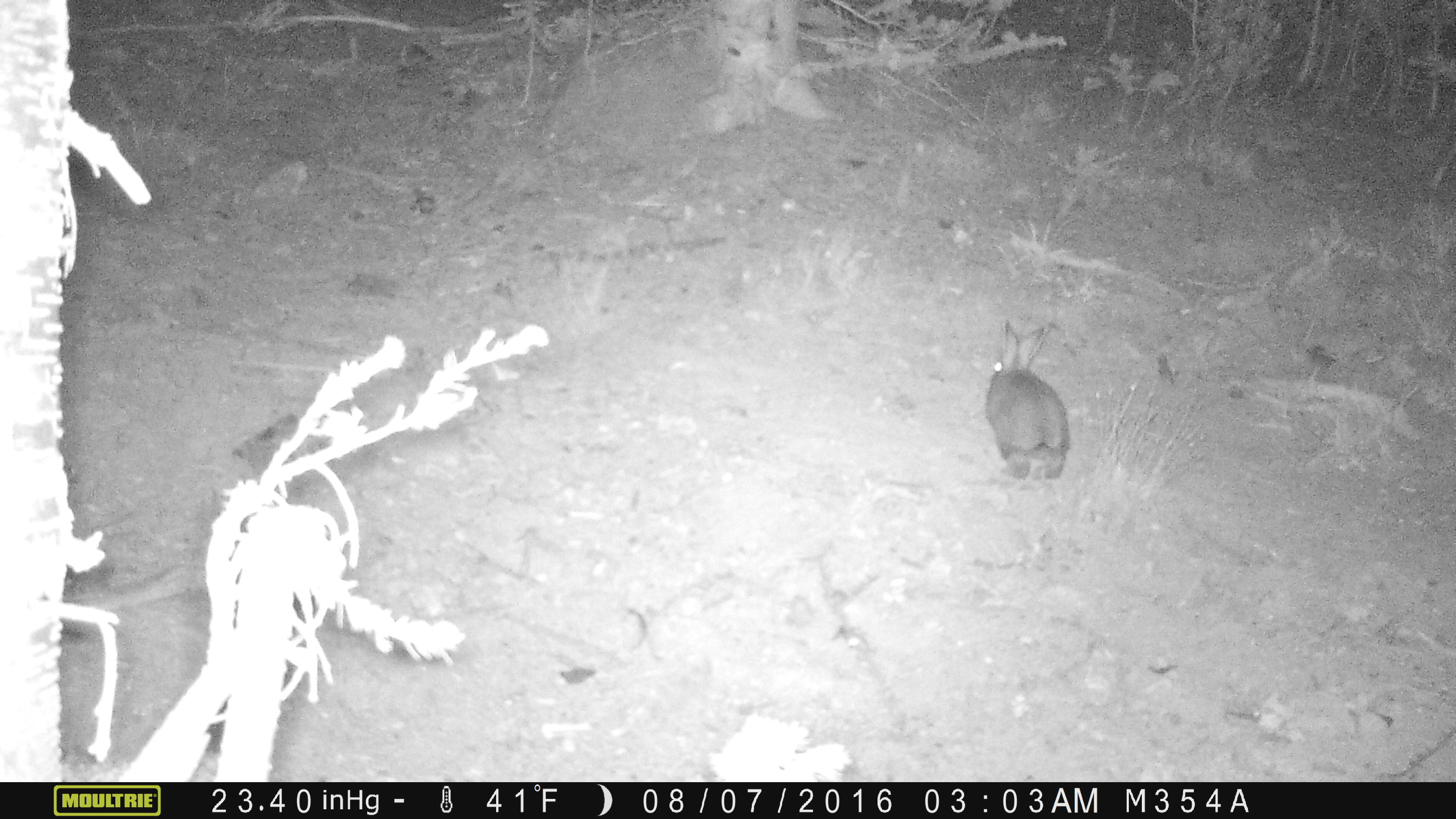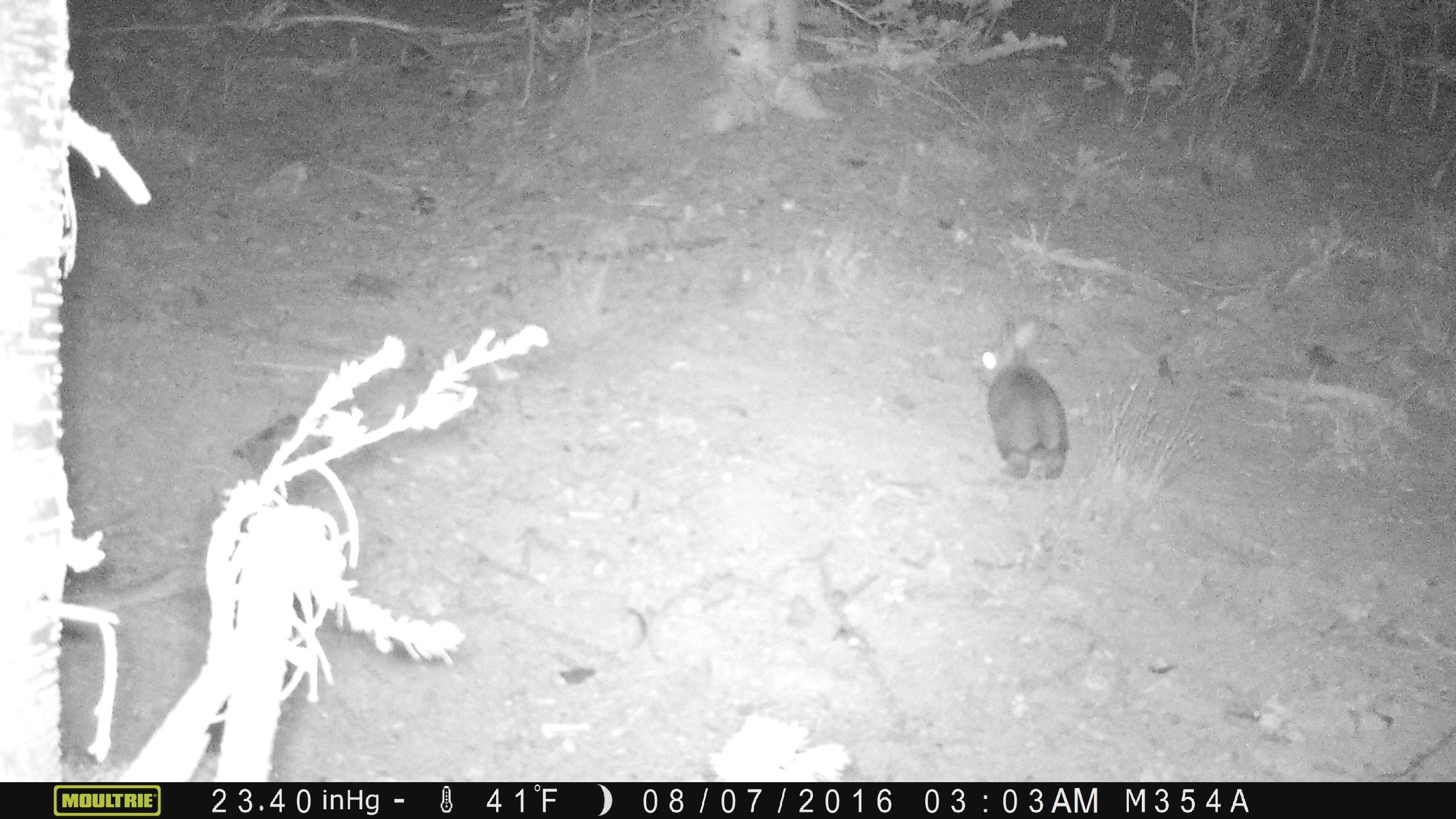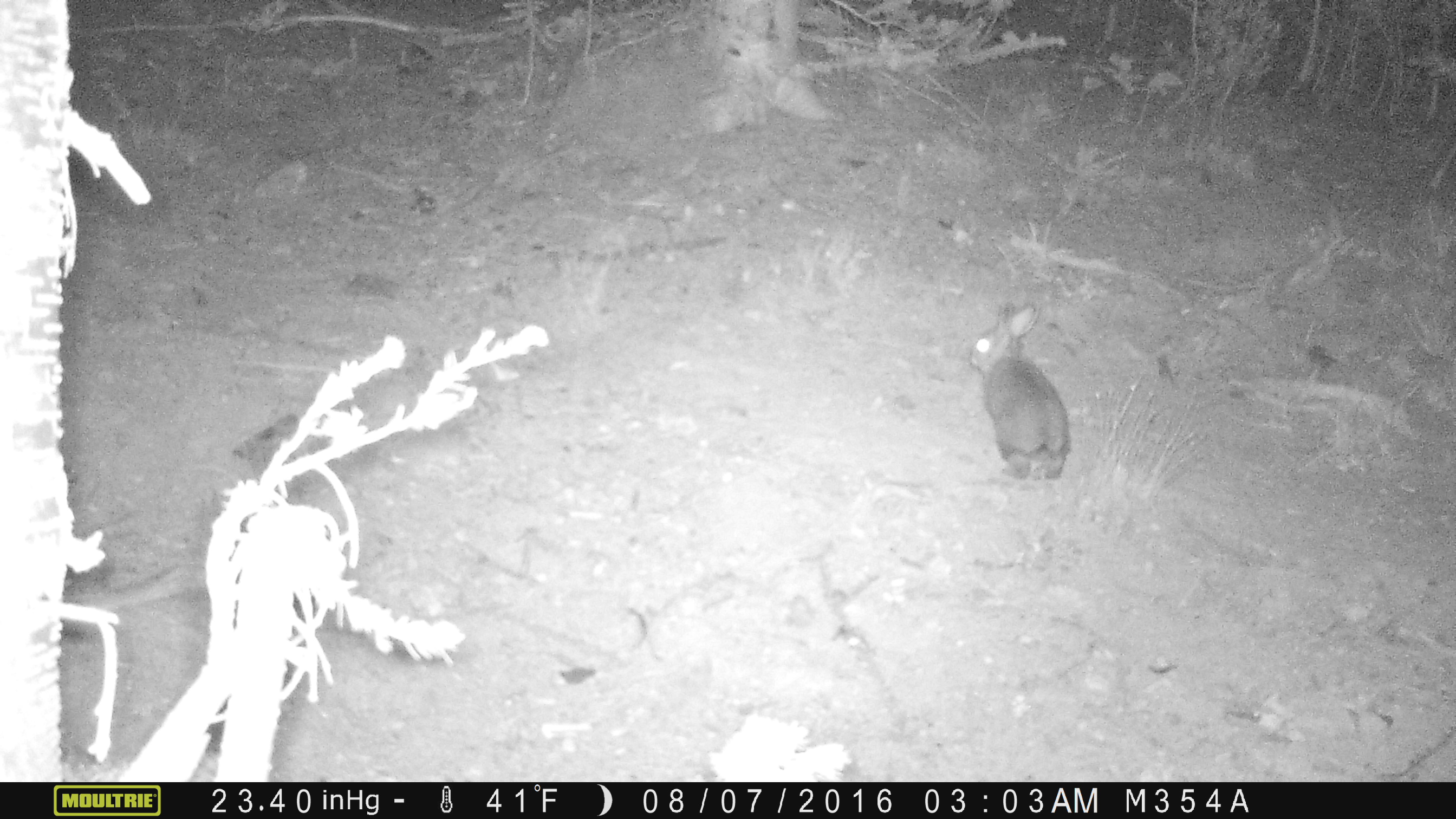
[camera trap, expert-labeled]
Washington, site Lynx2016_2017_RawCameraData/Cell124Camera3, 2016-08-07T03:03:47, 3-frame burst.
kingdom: Animalia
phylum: Chordata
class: Mammalia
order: Lagomorpha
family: Leporidae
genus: Lepus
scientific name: Lepus americanus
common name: snowshoe hare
Lepus americanus (snowshoe hare). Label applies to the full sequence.